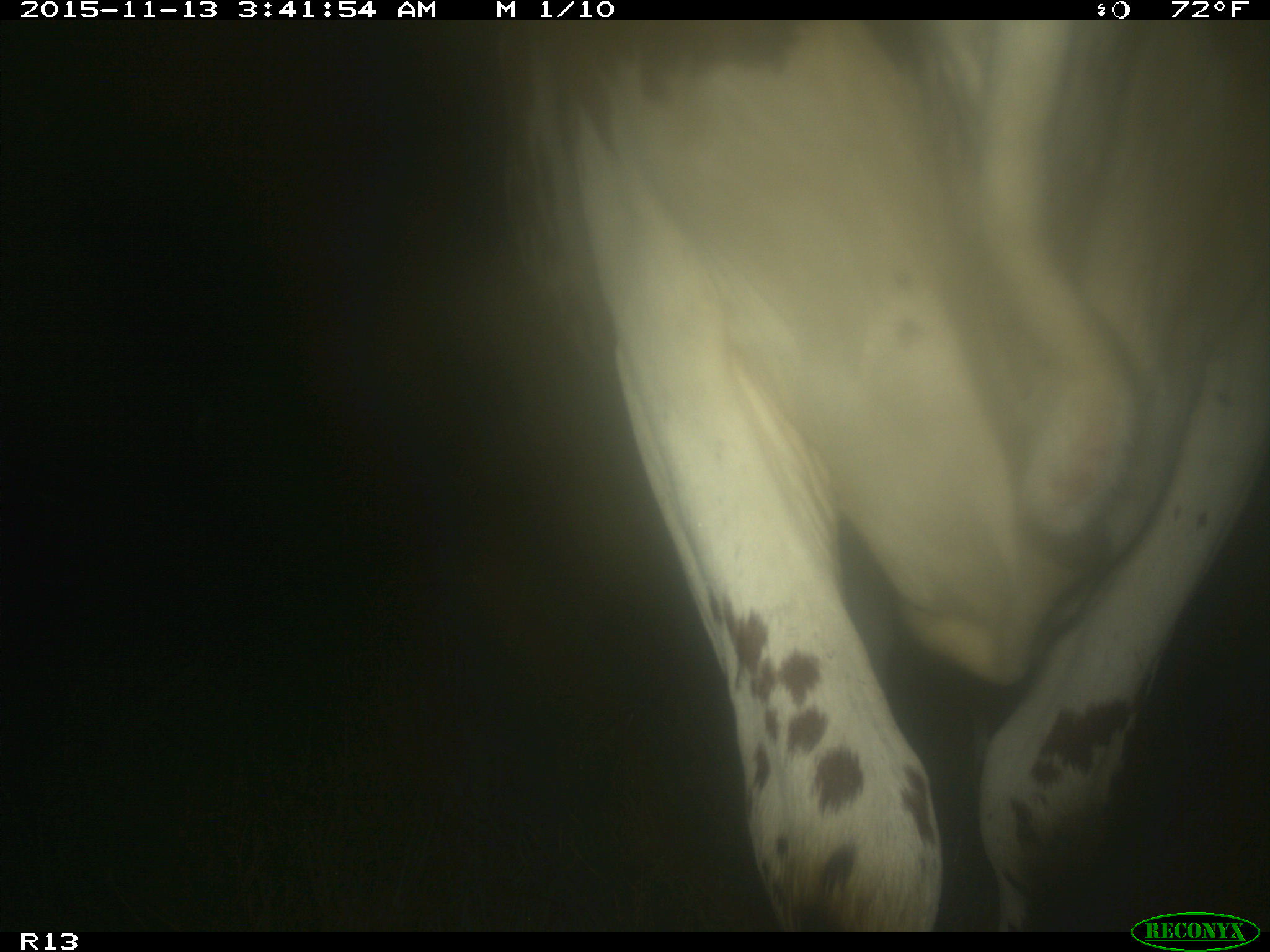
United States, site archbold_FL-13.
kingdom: Animalia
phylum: Chordata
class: Mammalia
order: Artiodactyla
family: Bovidae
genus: Bos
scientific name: Bos taurus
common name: domestic cow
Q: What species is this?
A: Bos taurus (domestic cow).